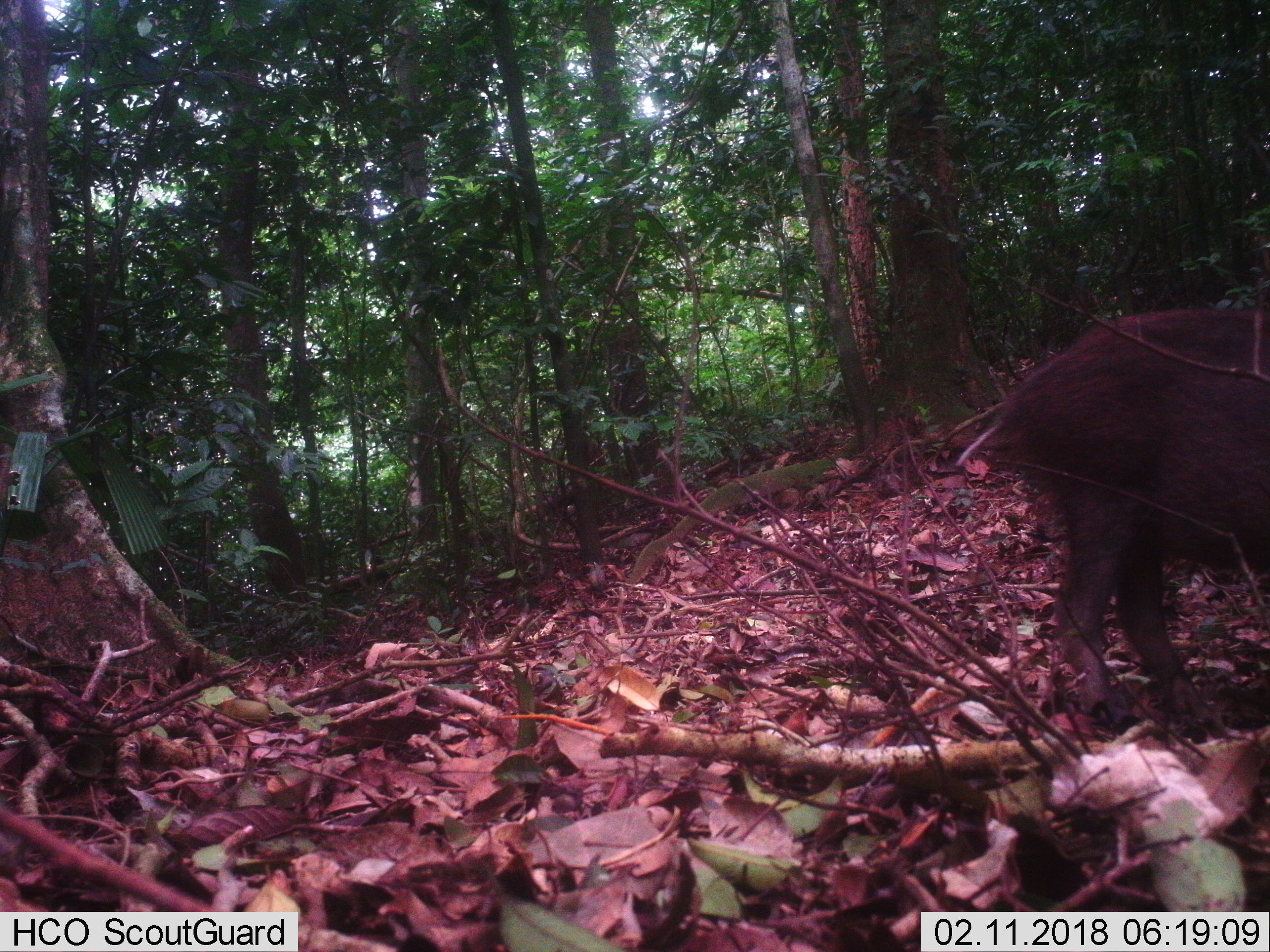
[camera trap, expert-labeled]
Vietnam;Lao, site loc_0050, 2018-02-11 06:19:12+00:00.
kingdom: Animalia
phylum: Chordata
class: Mammalia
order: Artiodactyla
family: Suidae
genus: Sus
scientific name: Sus scrofa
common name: eurasian wild pig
Eurasian wild pig (Sus scrofa). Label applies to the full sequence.